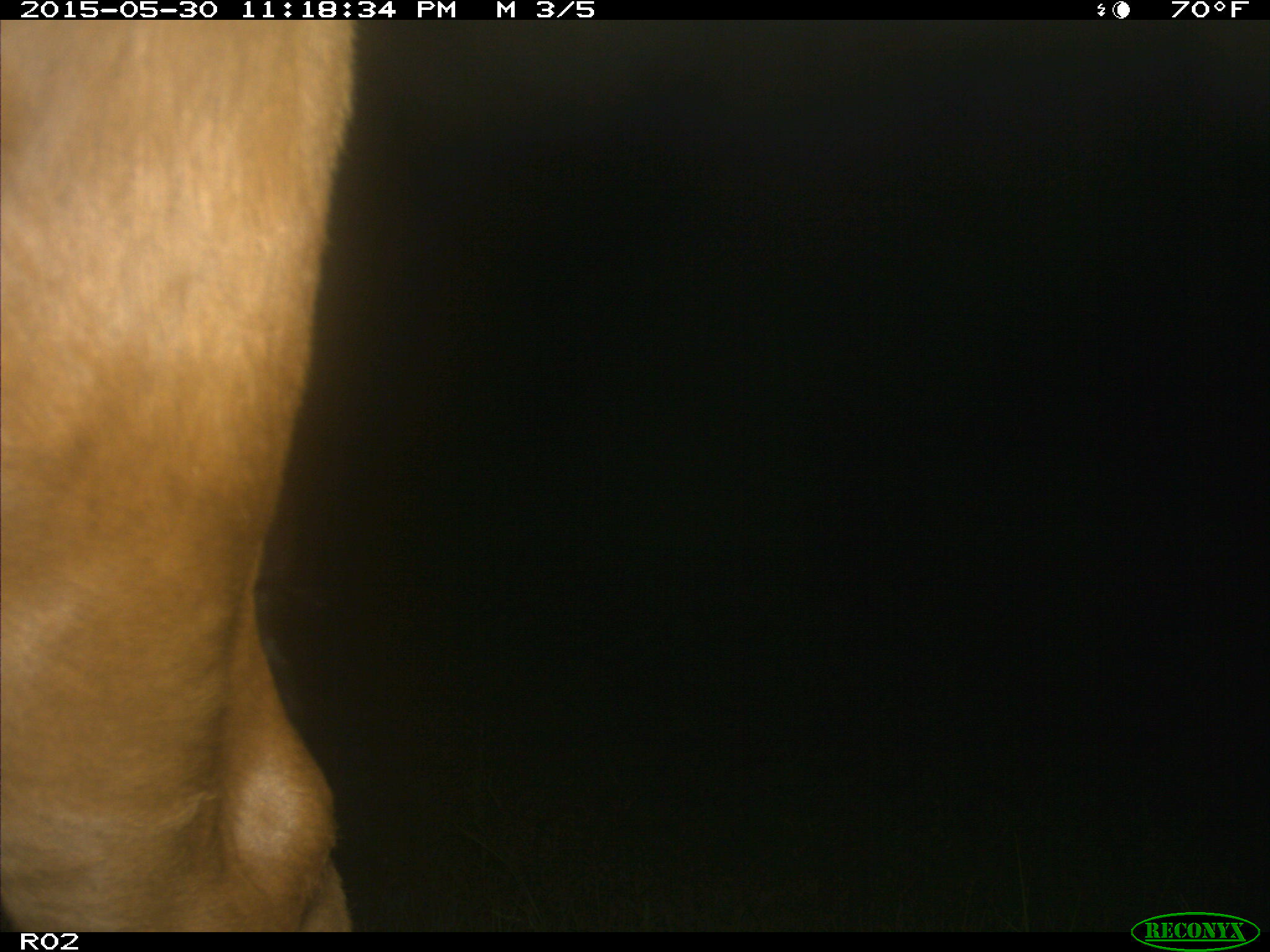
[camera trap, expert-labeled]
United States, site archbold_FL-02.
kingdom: Animalia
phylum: Chordata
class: Mammalia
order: Artiodactyla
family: Bovidae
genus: Bos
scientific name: Bos taurus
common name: domestic cow